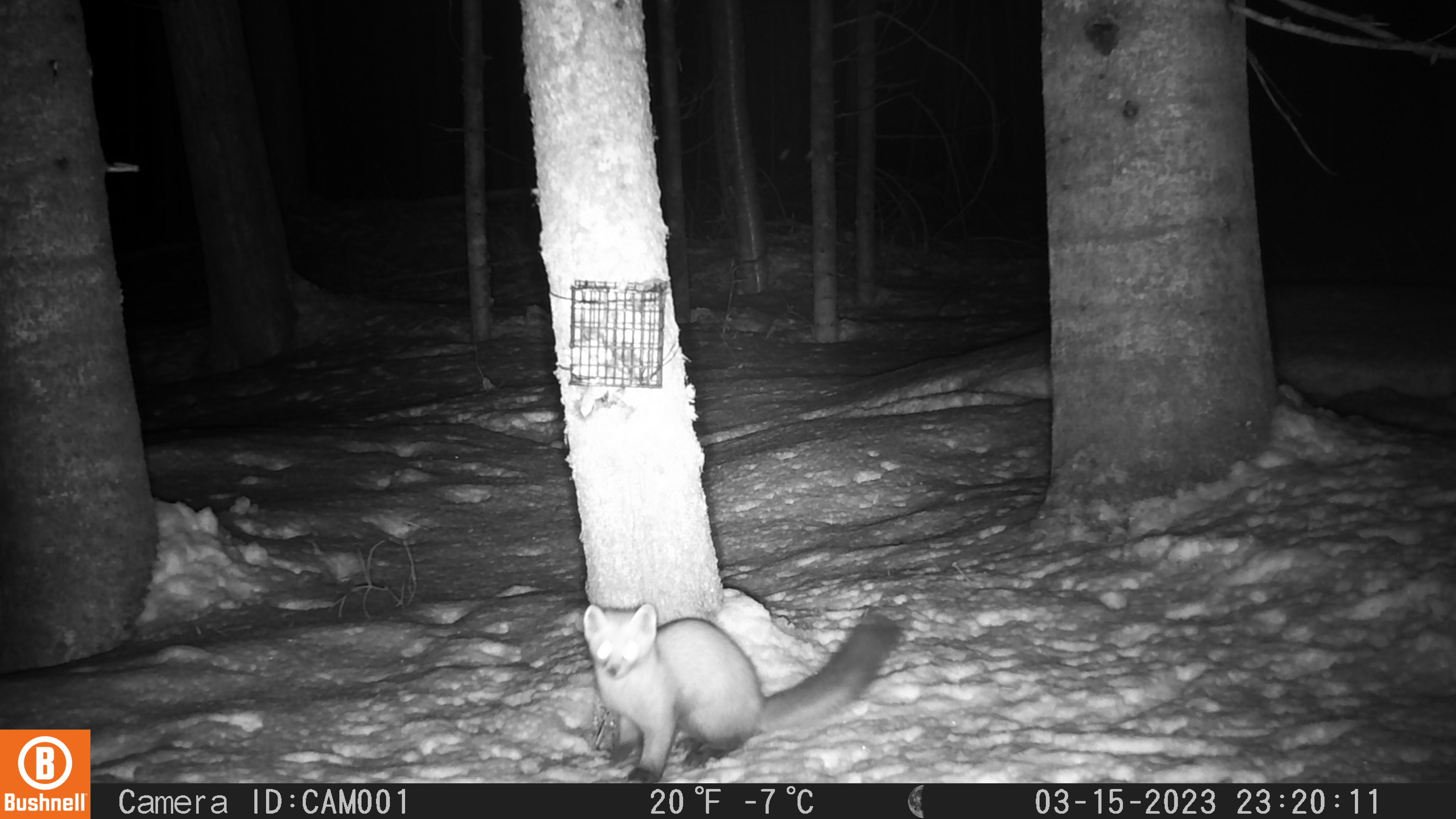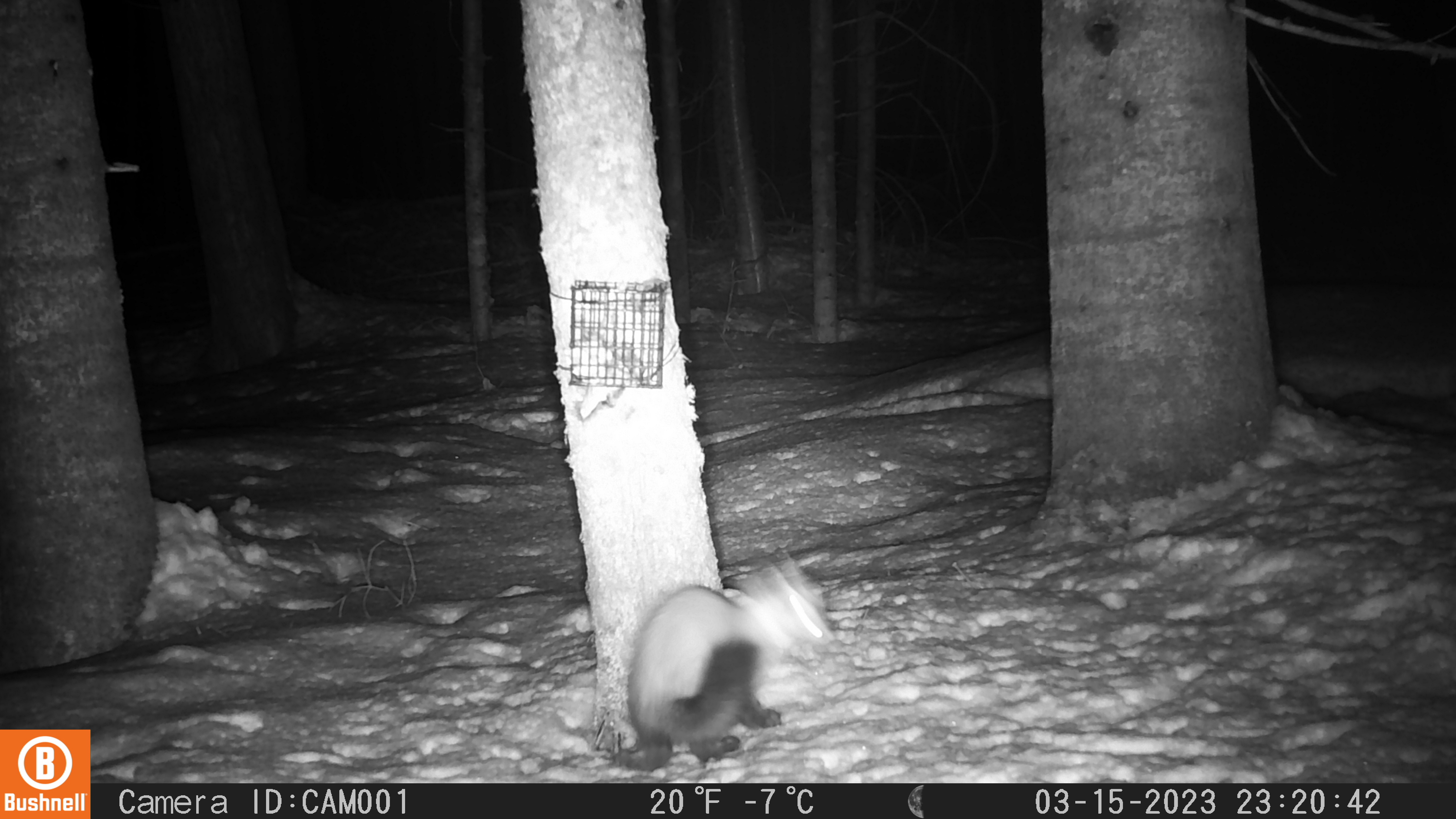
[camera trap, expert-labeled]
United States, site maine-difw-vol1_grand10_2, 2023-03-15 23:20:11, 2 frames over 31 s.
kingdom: Animalia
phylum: Chordata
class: Mammalia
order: Carnivora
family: Mustelidae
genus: Martes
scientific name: Martes americana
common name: american marten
American marten (Martes americana).